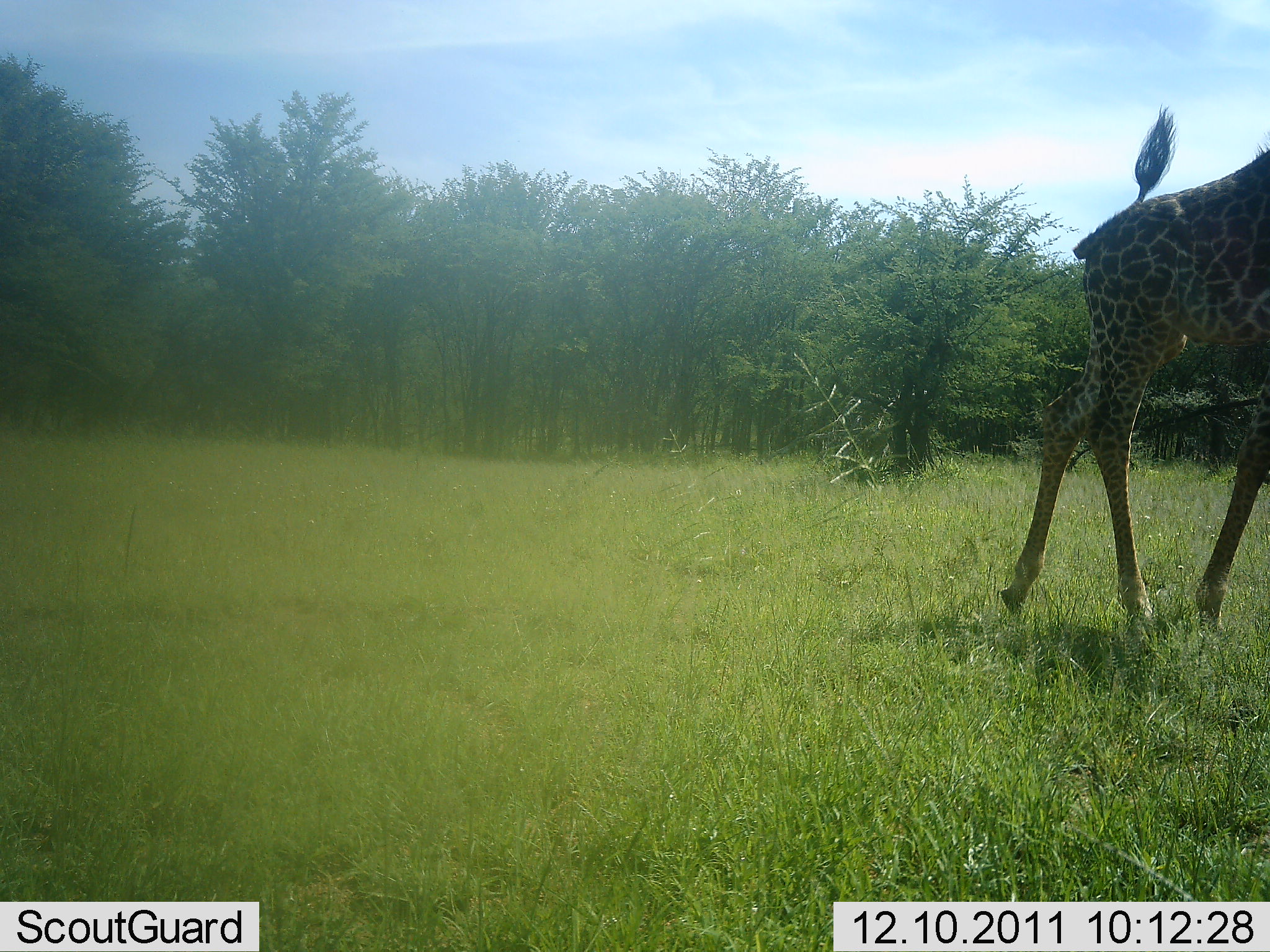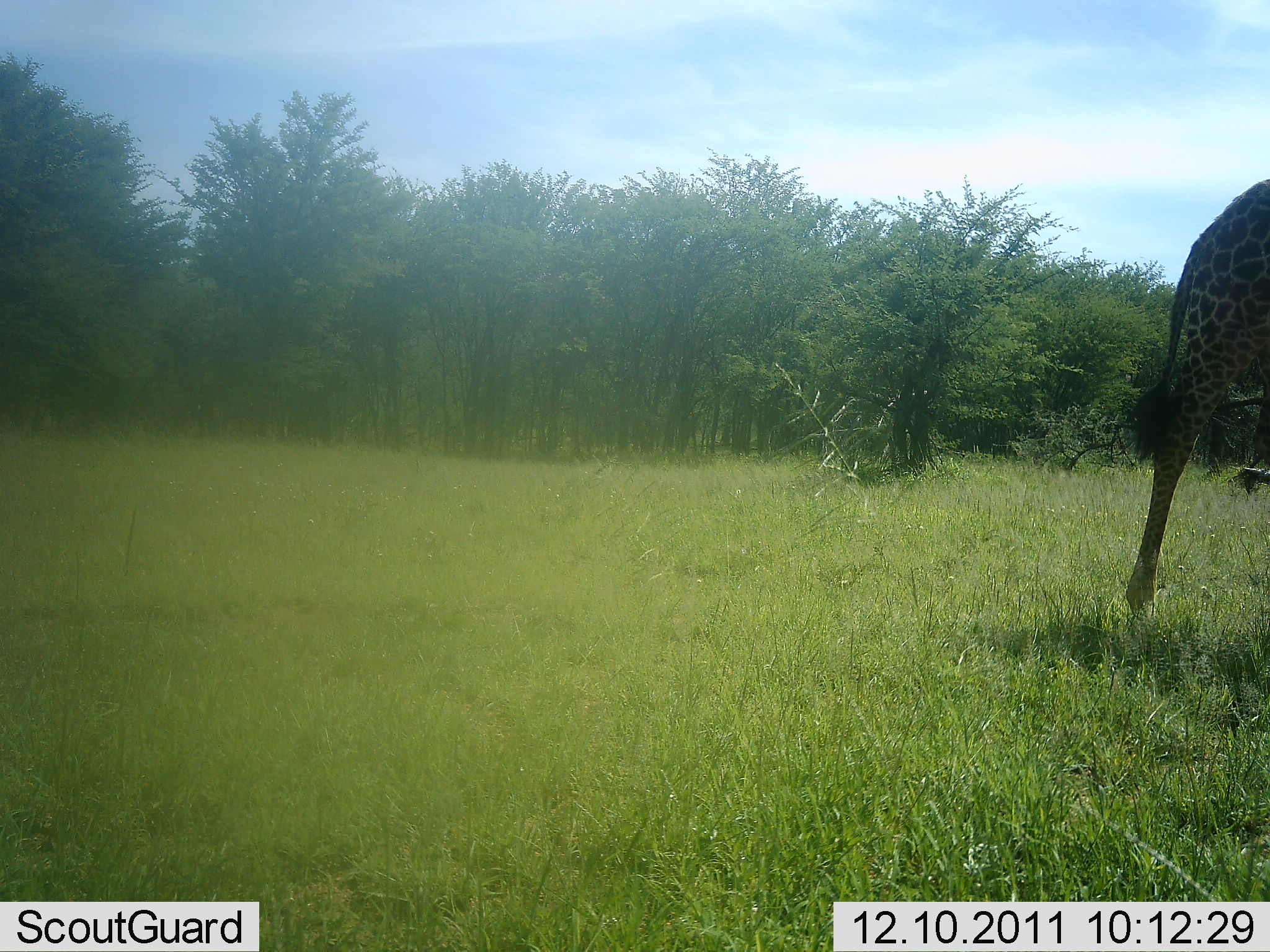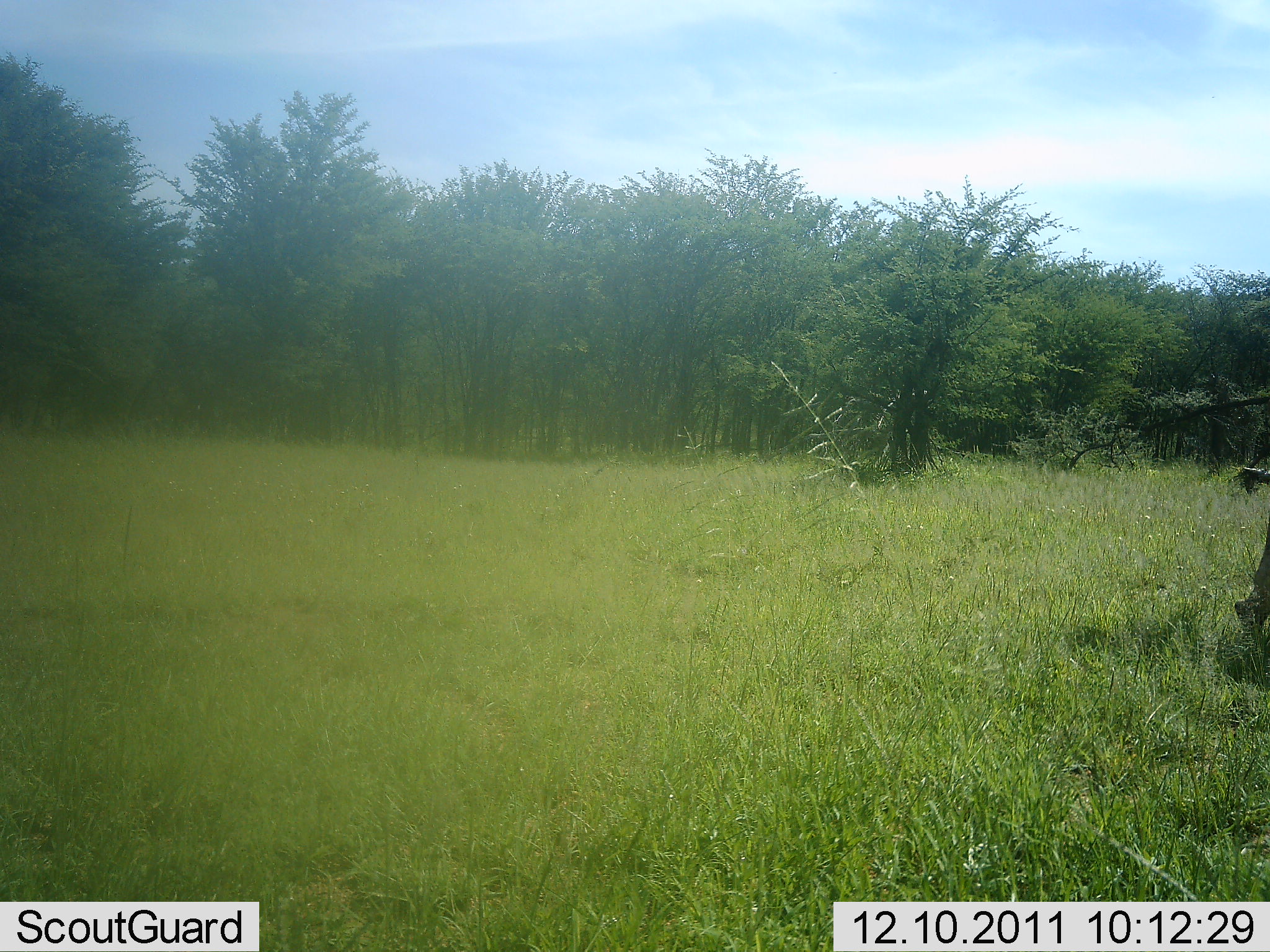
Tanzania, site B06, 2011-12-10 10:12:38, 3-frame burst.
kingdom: Animalia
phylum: Chordata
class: Mammalia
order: Artiodactyla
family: Giraffidae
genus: Giraffa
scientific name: Giraffa camelopardalis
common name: giraffe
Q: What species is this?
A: Giraffe (Giraffa camelopardalis).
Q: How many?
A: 1.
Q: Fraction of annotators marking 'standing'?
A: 0%.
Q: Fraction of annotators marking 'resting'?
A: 0%.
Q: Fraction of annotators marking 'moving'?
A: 100%.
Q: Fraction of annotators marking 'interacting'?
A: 0%.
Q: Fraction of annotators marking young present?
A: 0%.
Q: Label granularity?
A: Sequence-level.